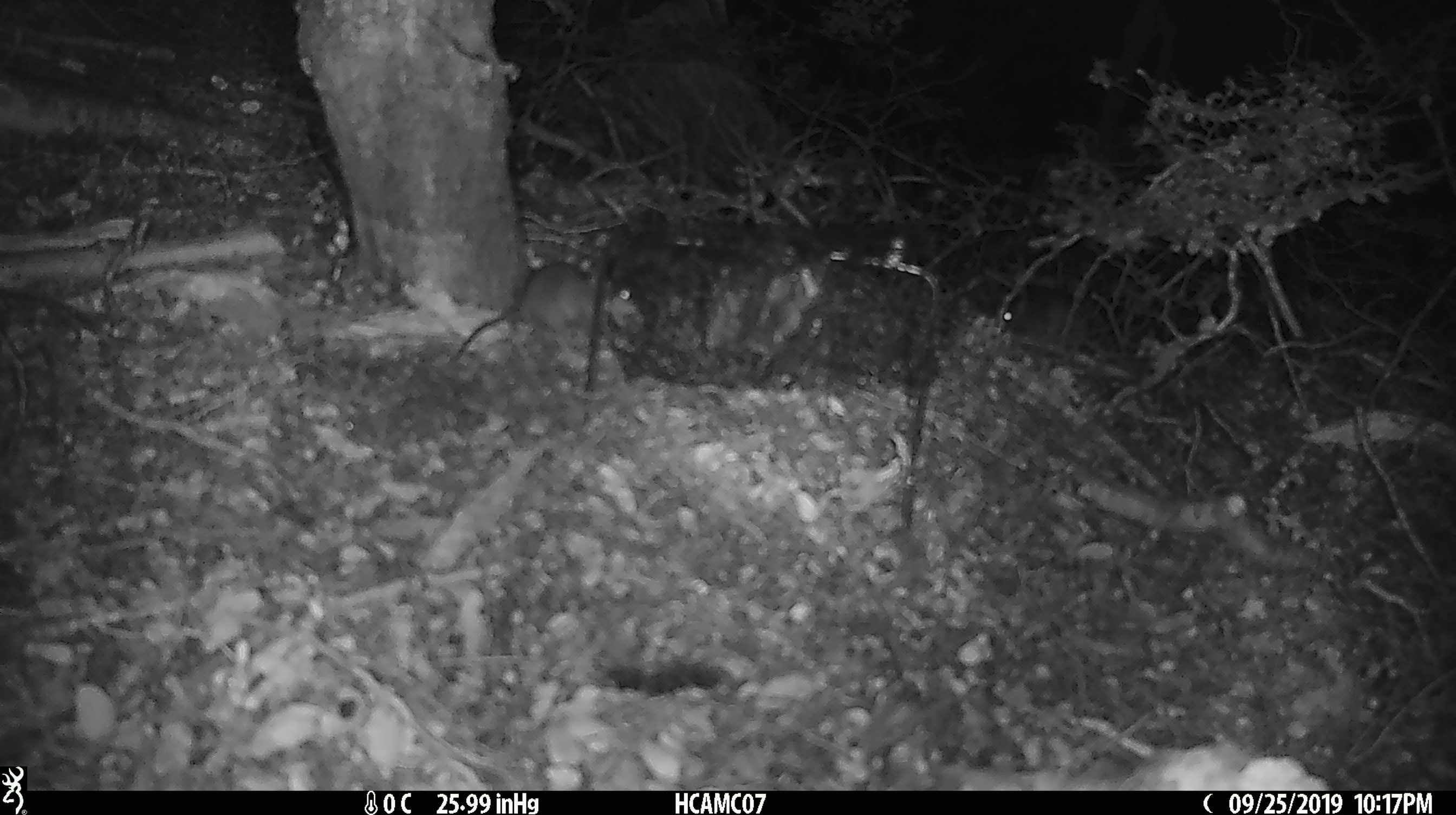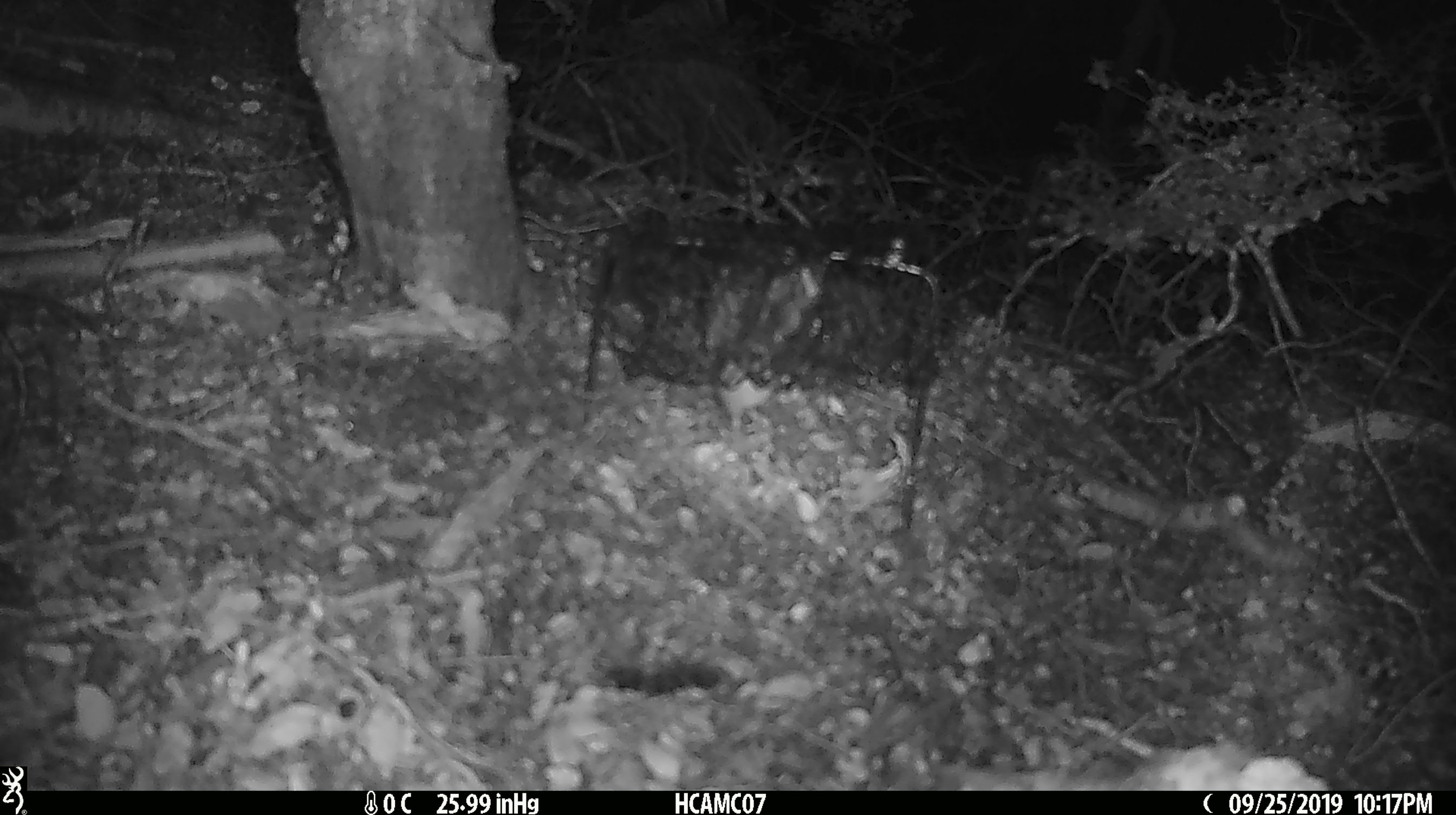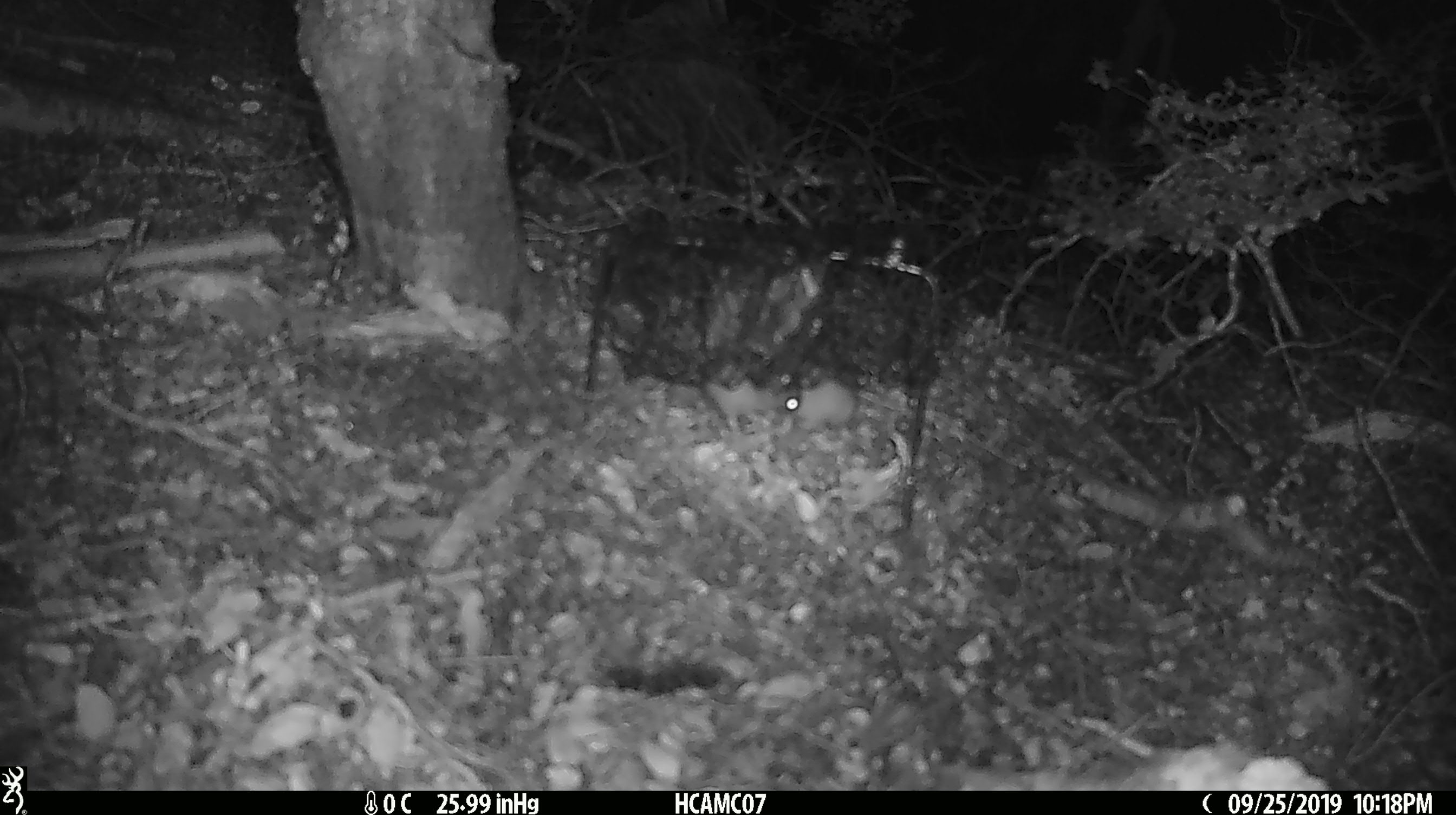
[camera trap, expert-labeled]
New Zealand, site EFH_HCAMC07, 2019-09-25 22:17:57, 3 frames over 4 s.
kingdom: Animalia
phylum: Chordata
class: Mammalia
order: Rodentia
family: Muridae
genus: Mus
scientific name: Mus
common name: mouse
Mouse (Mus).